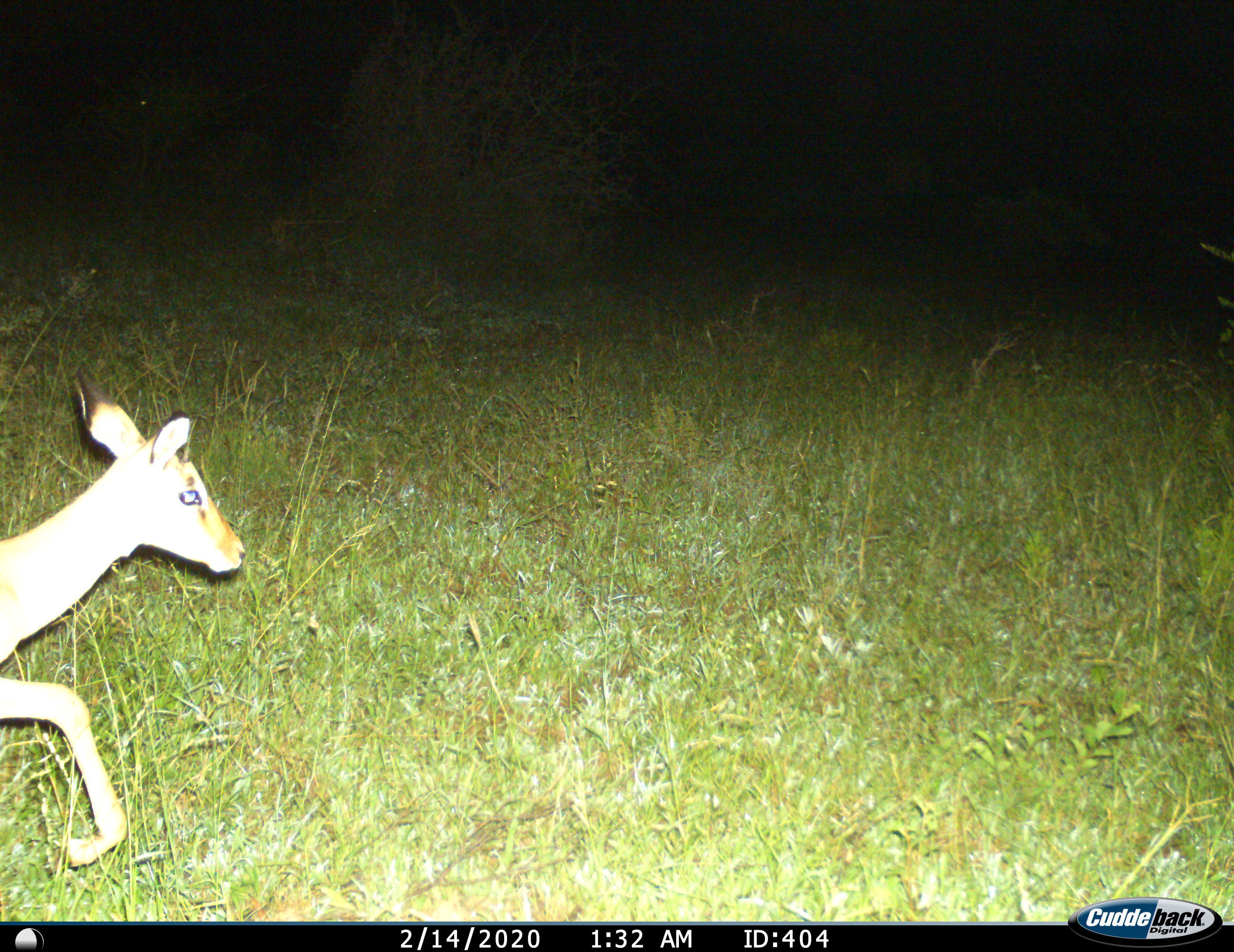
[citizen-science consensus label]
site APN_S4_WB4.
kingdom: Animalia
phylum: Chordata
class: Mammalia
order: Artiodactyla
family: Bovidae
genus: Aepyceros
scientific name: Aepyceros melampus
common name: impala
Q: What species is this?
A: Impala (Aepyceros melampus).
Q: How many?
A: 1.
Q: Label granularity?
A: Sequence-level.